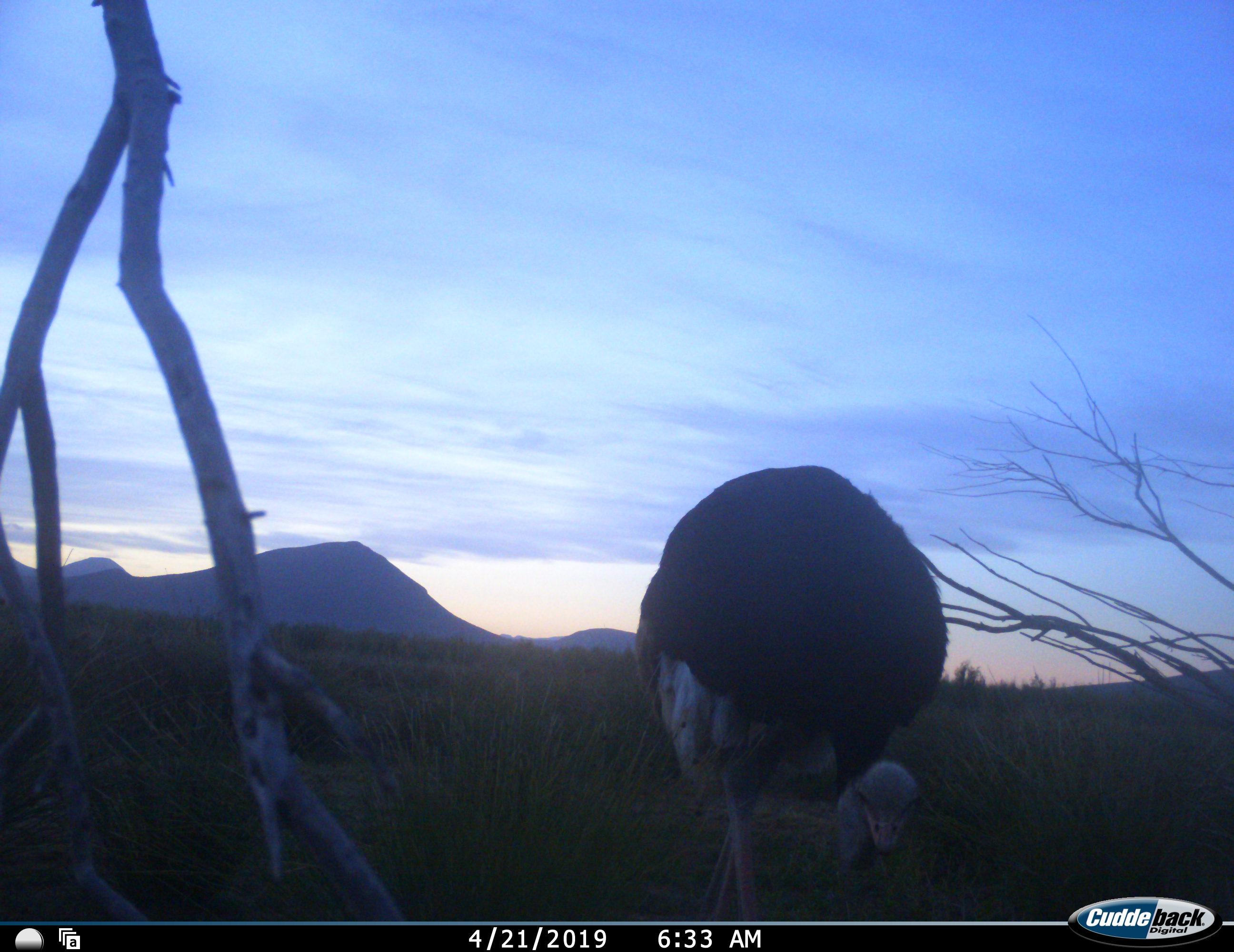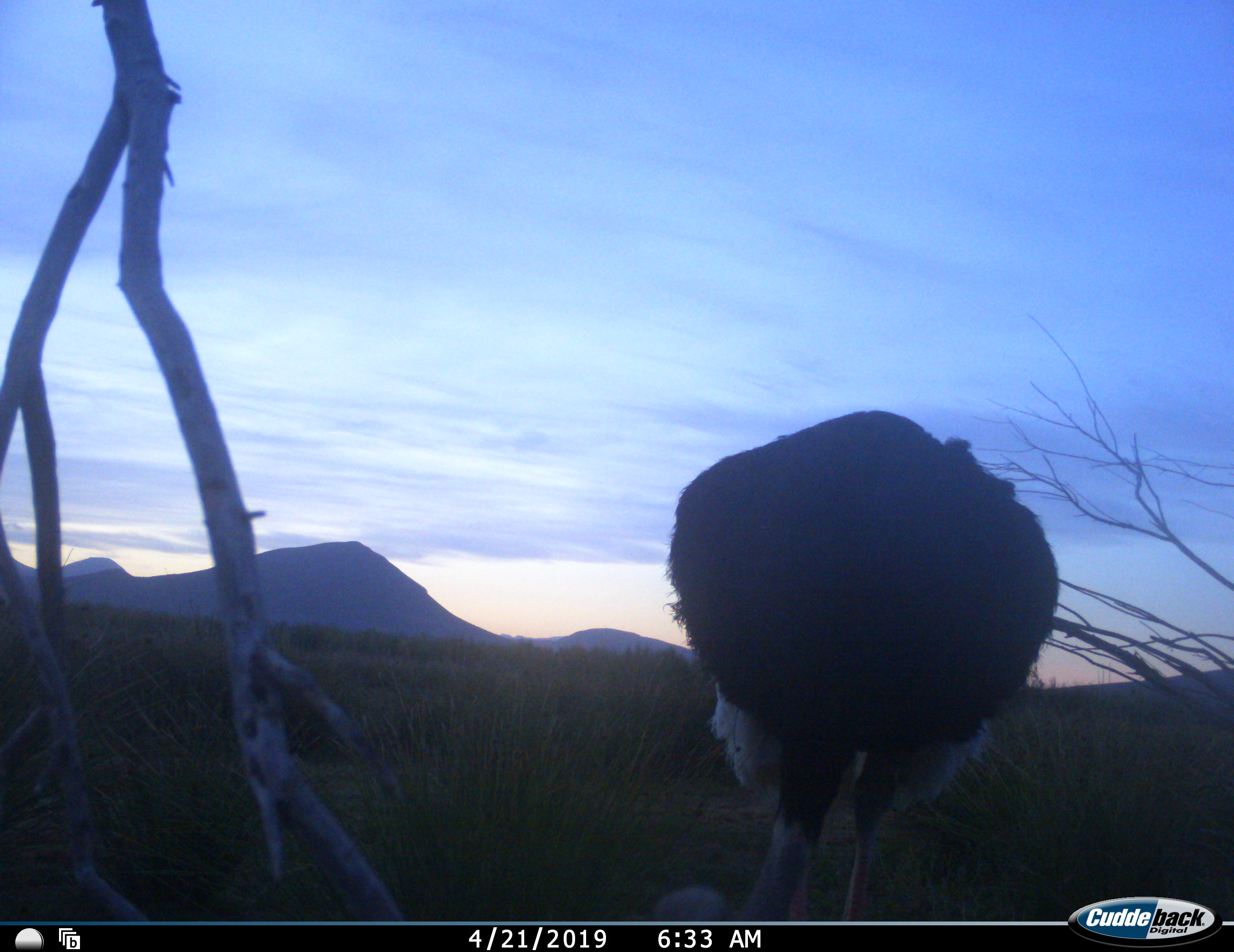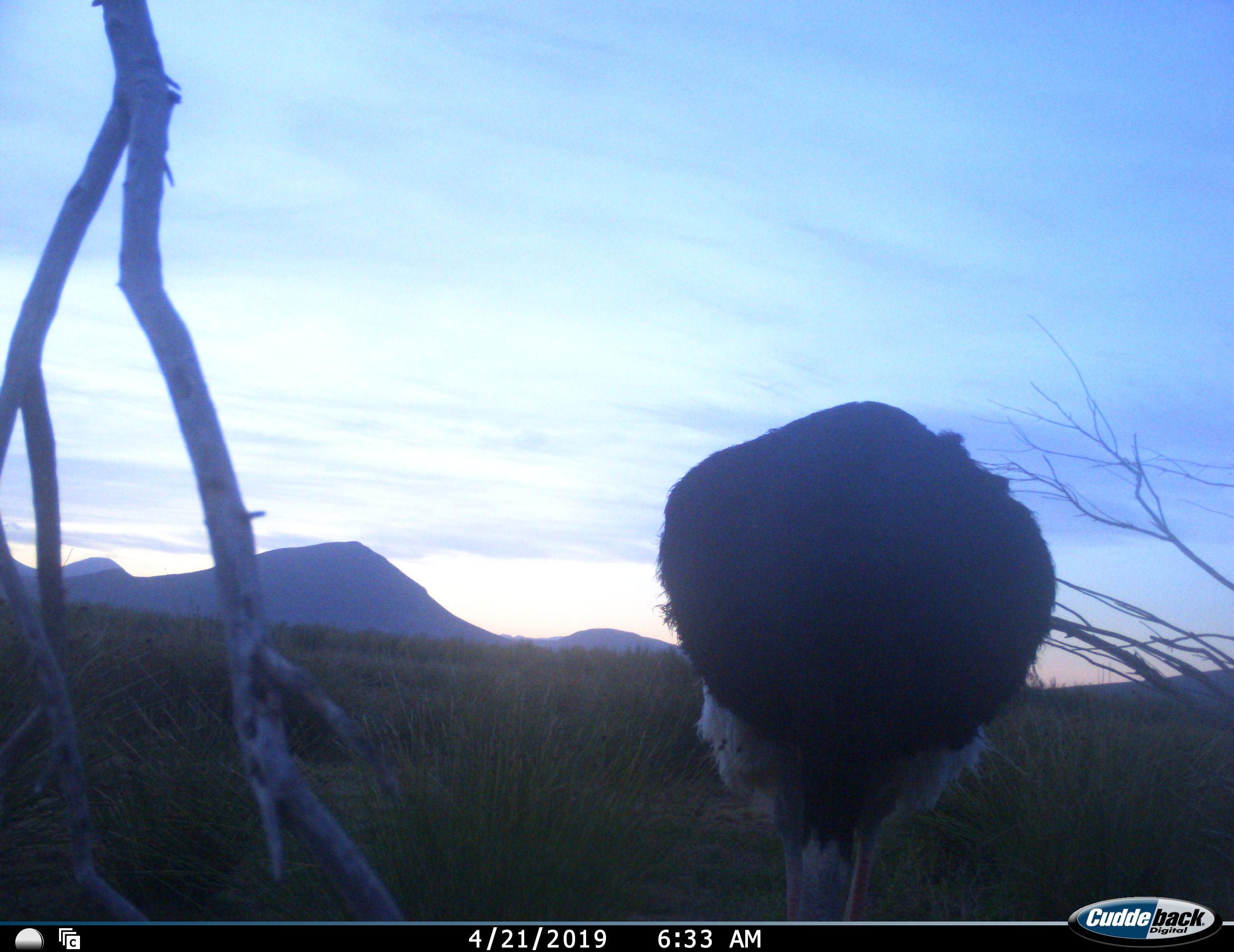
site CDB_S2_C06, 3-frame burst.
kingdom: Animalia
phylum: Chordata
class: Aves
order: Struthioniformes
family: Struthionidae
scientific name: Struthionidae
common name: ostrich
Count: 1.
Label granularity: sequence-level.